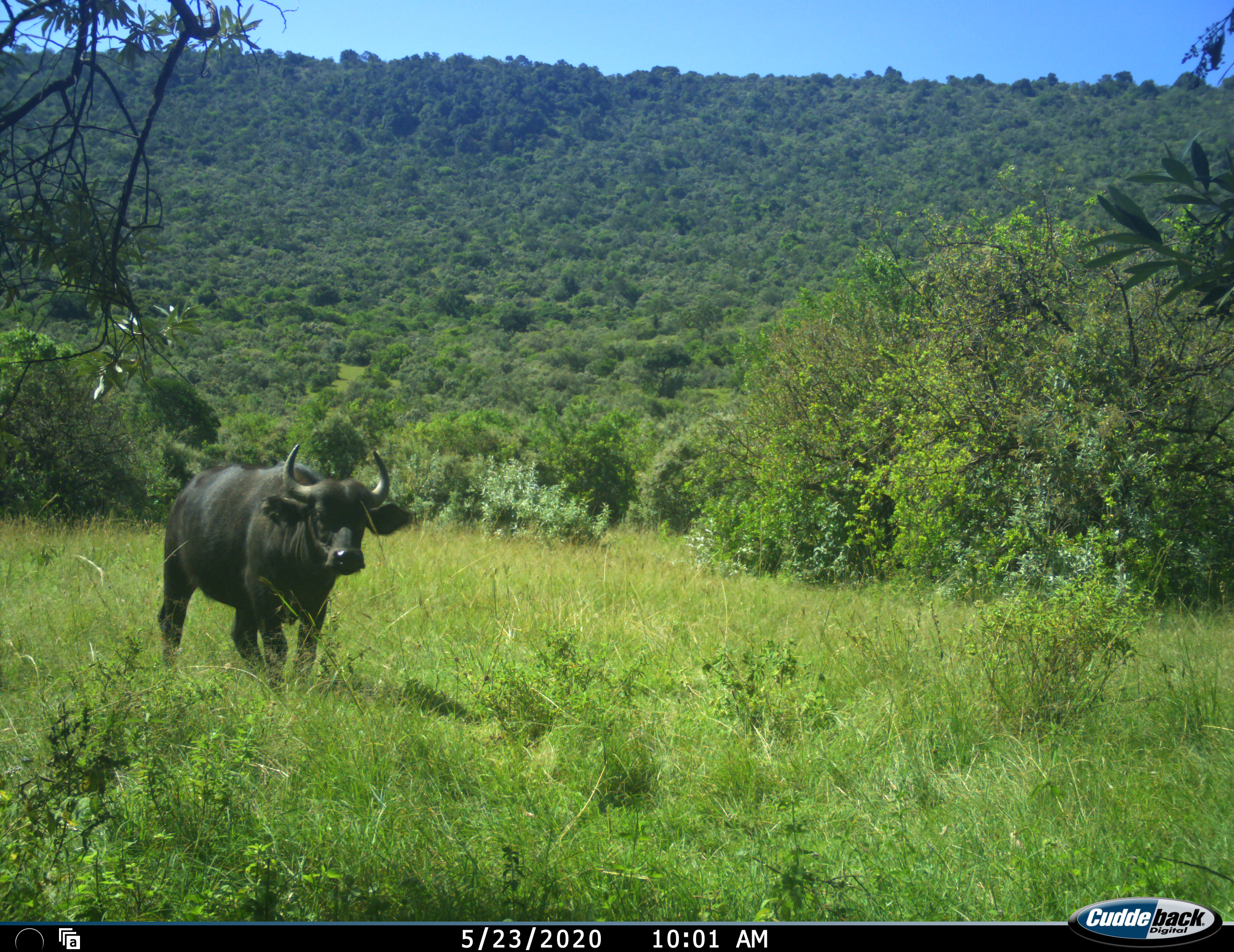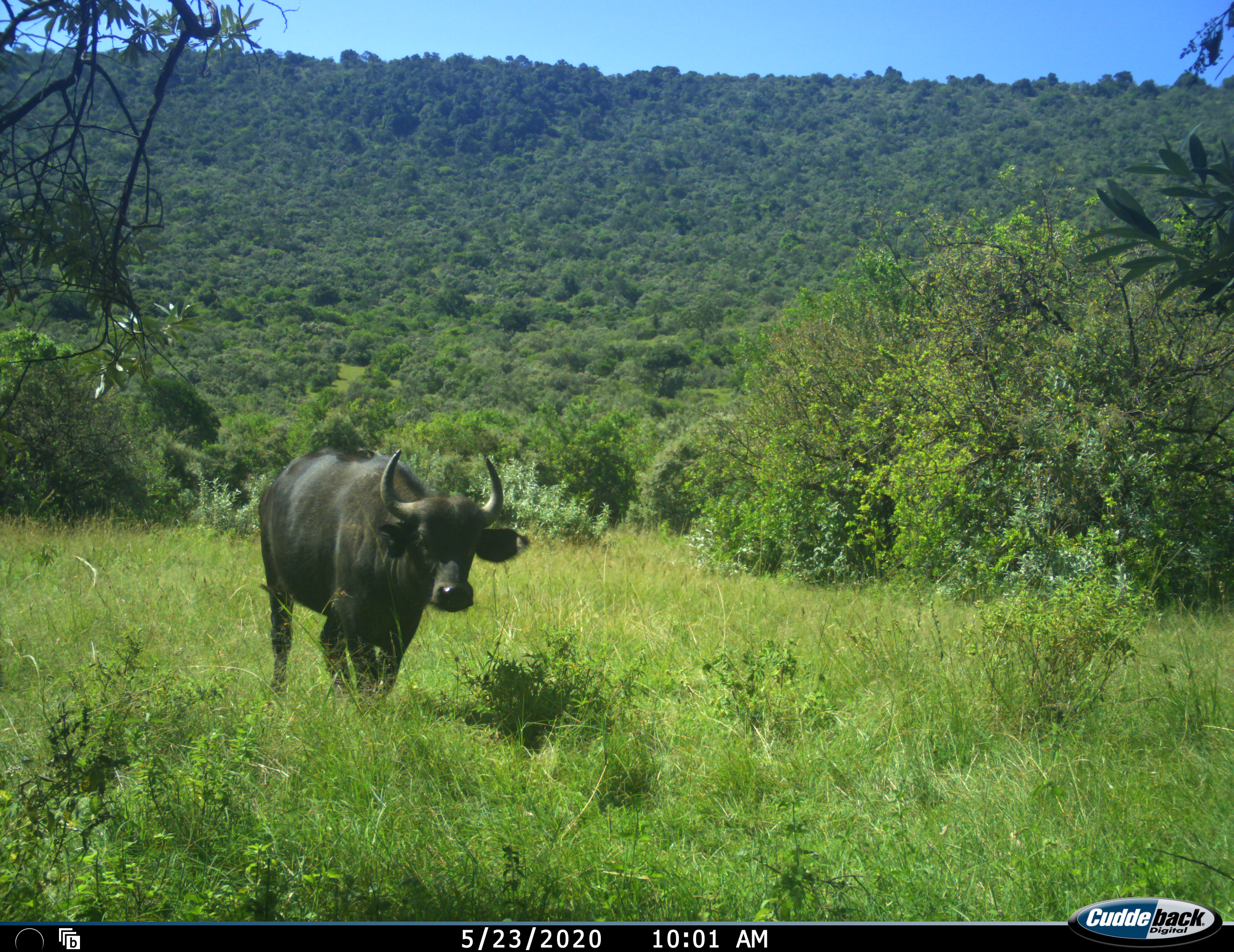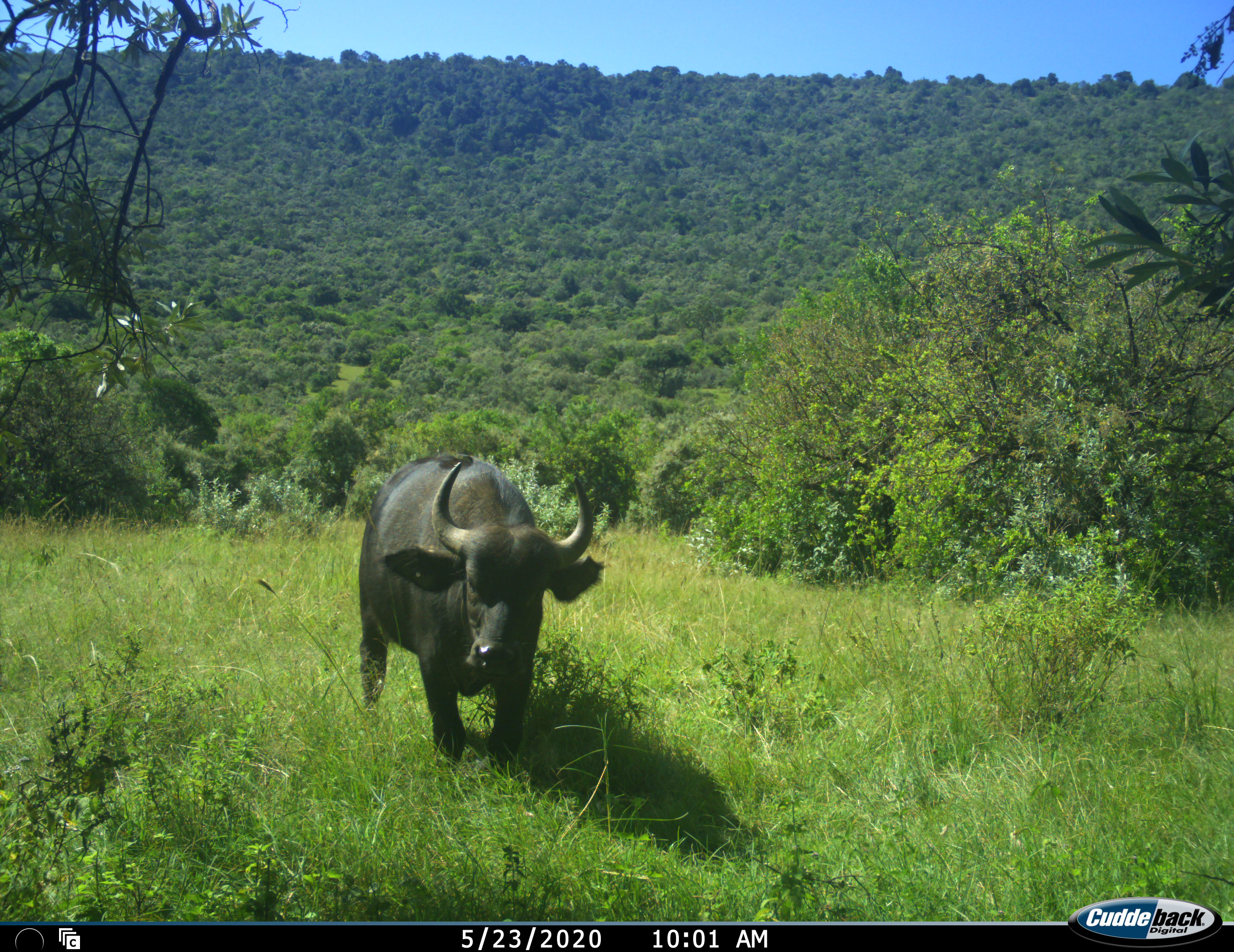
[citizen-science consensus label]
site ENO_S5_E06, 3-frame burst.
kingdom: Animalia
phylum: Chordata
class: Mammalia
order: Artiodactyla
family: Bovidae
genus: Syncerus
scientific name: Syncerus caffer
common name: african buffalo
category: buffalo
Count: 1.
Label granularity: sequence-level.